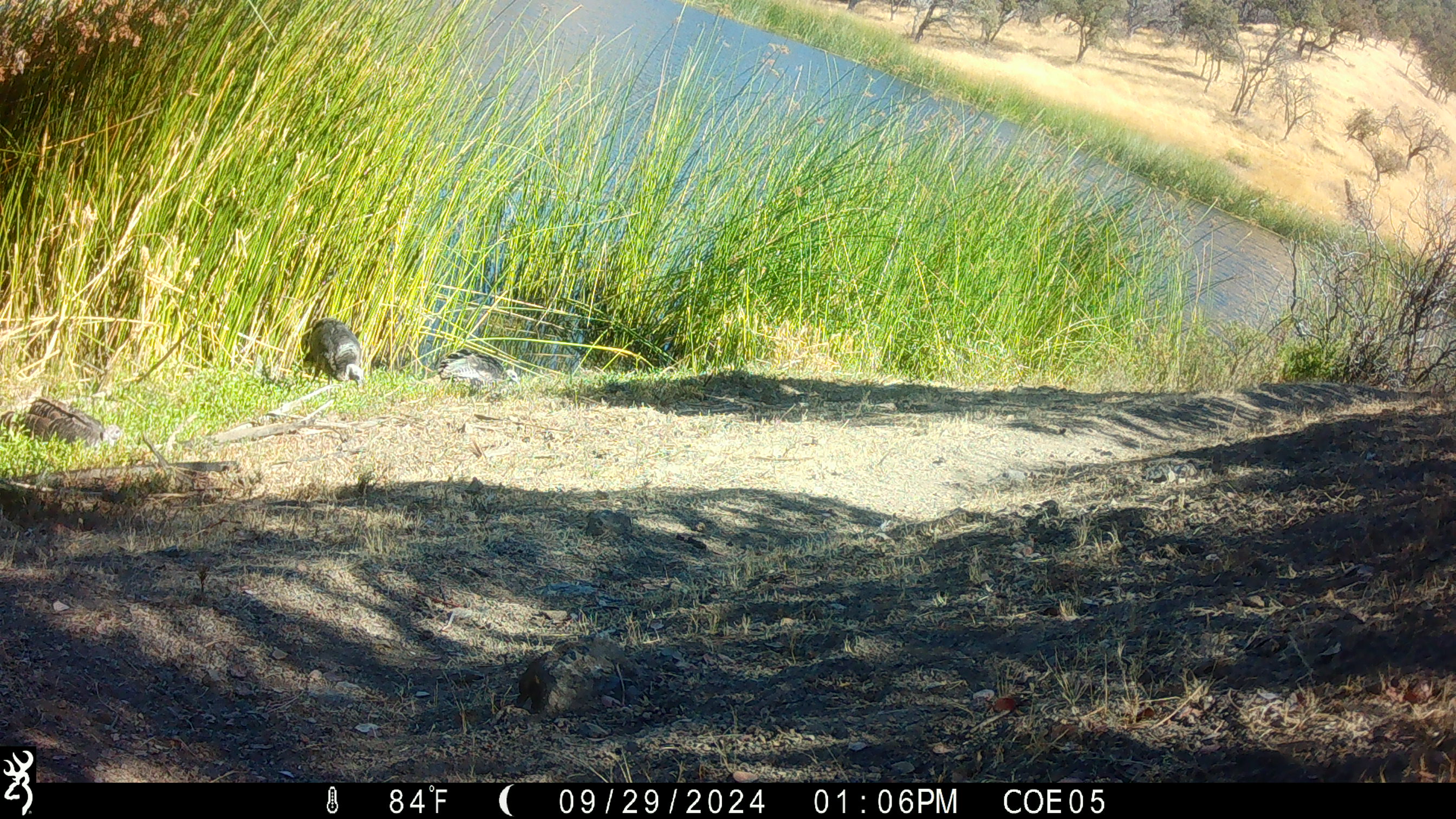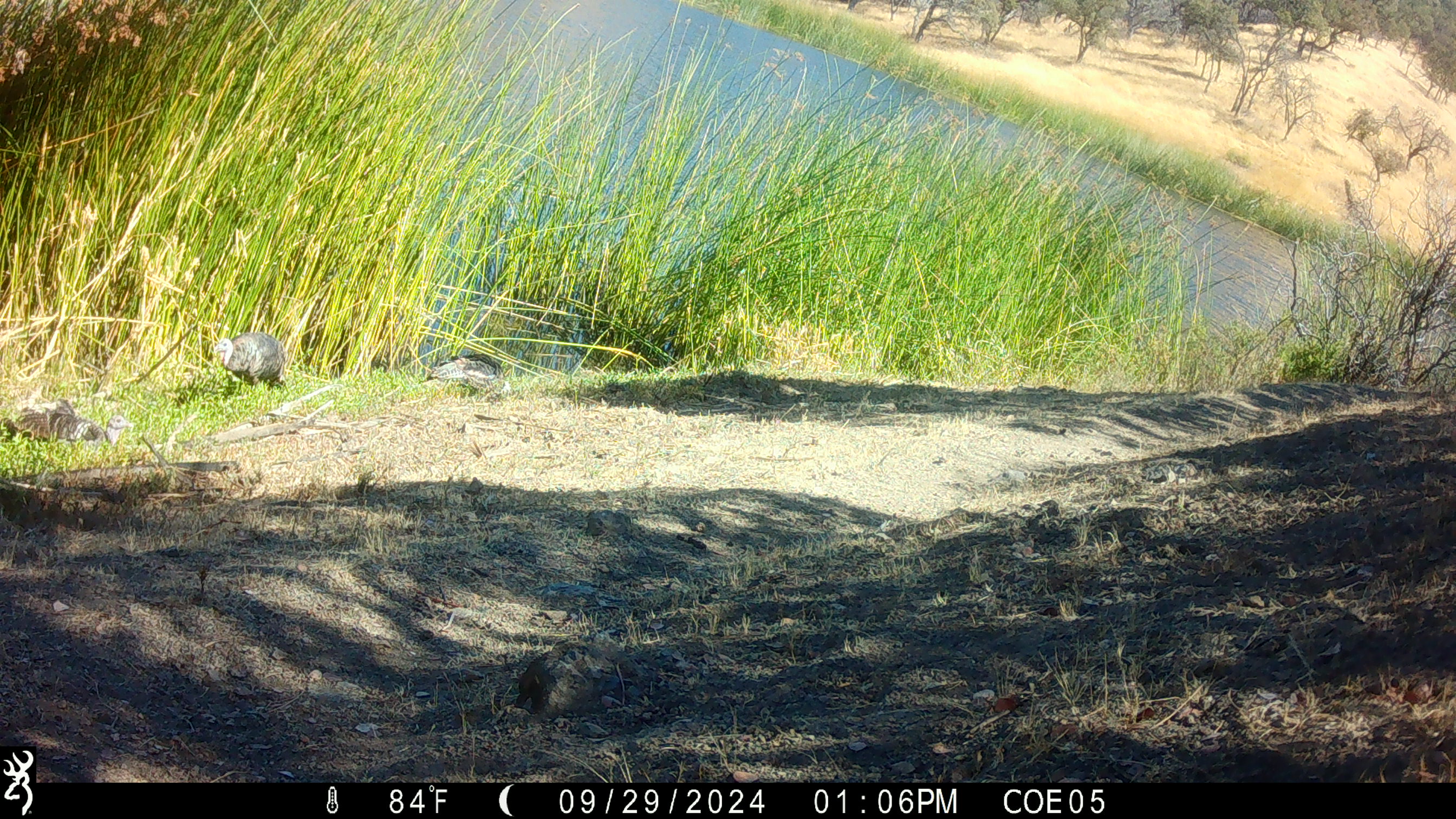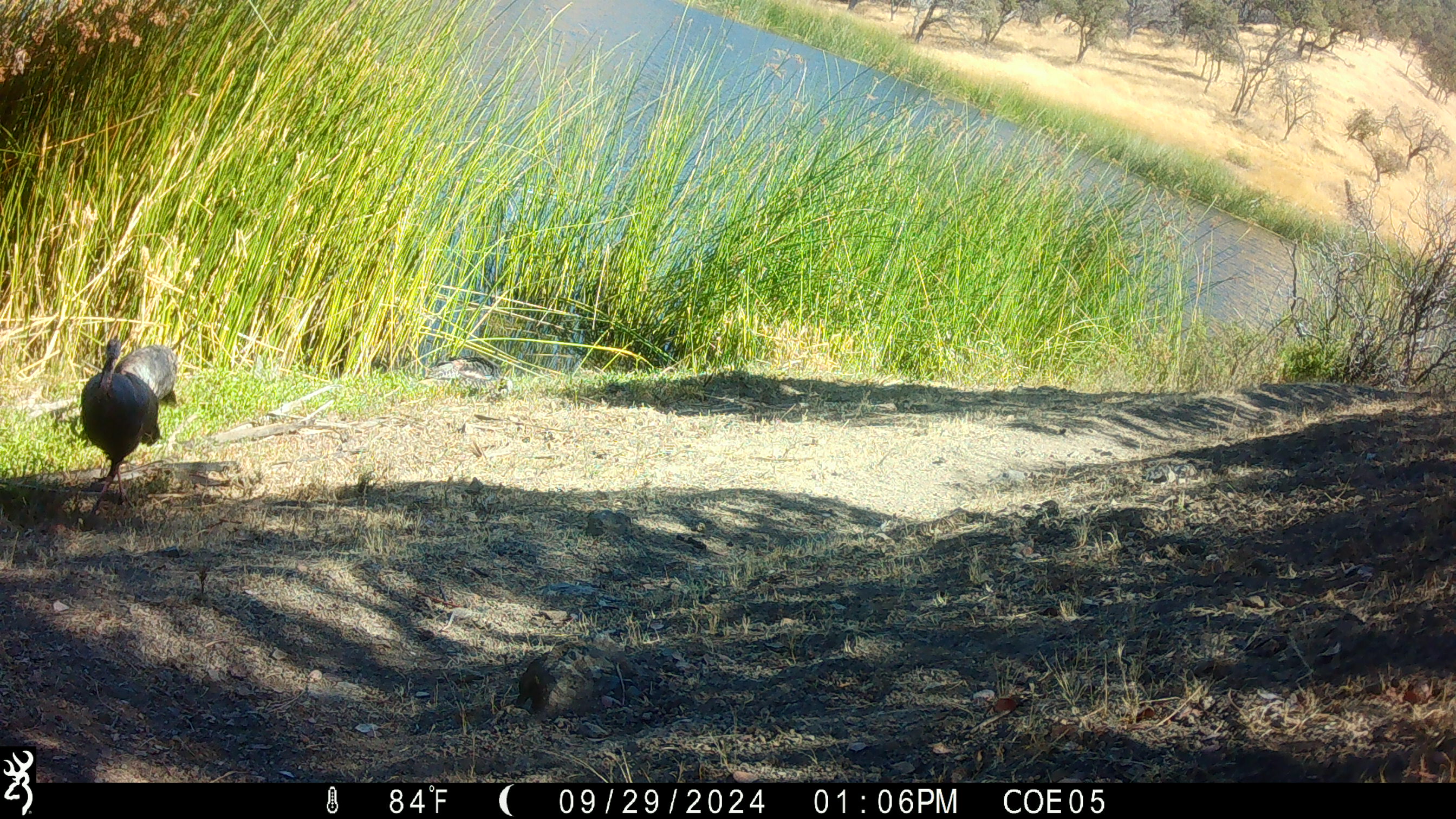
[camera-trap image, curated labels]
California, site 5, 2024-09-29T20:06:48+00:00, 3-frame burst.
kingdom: Animalia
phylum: Chordata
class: Aves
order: Galliformes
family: Phasianidae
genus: Meleagris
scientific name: Meleagris gallopavo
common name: turkey